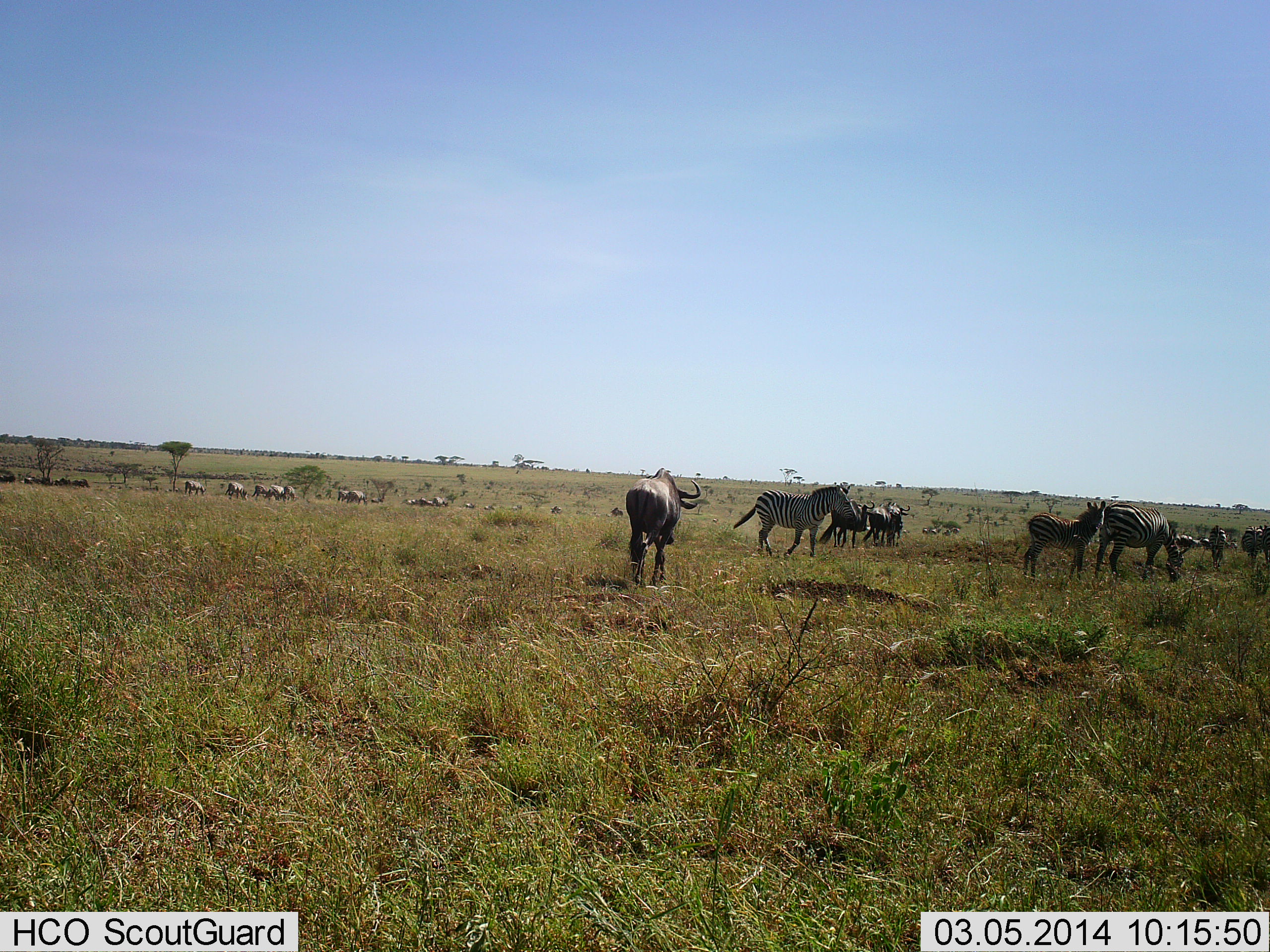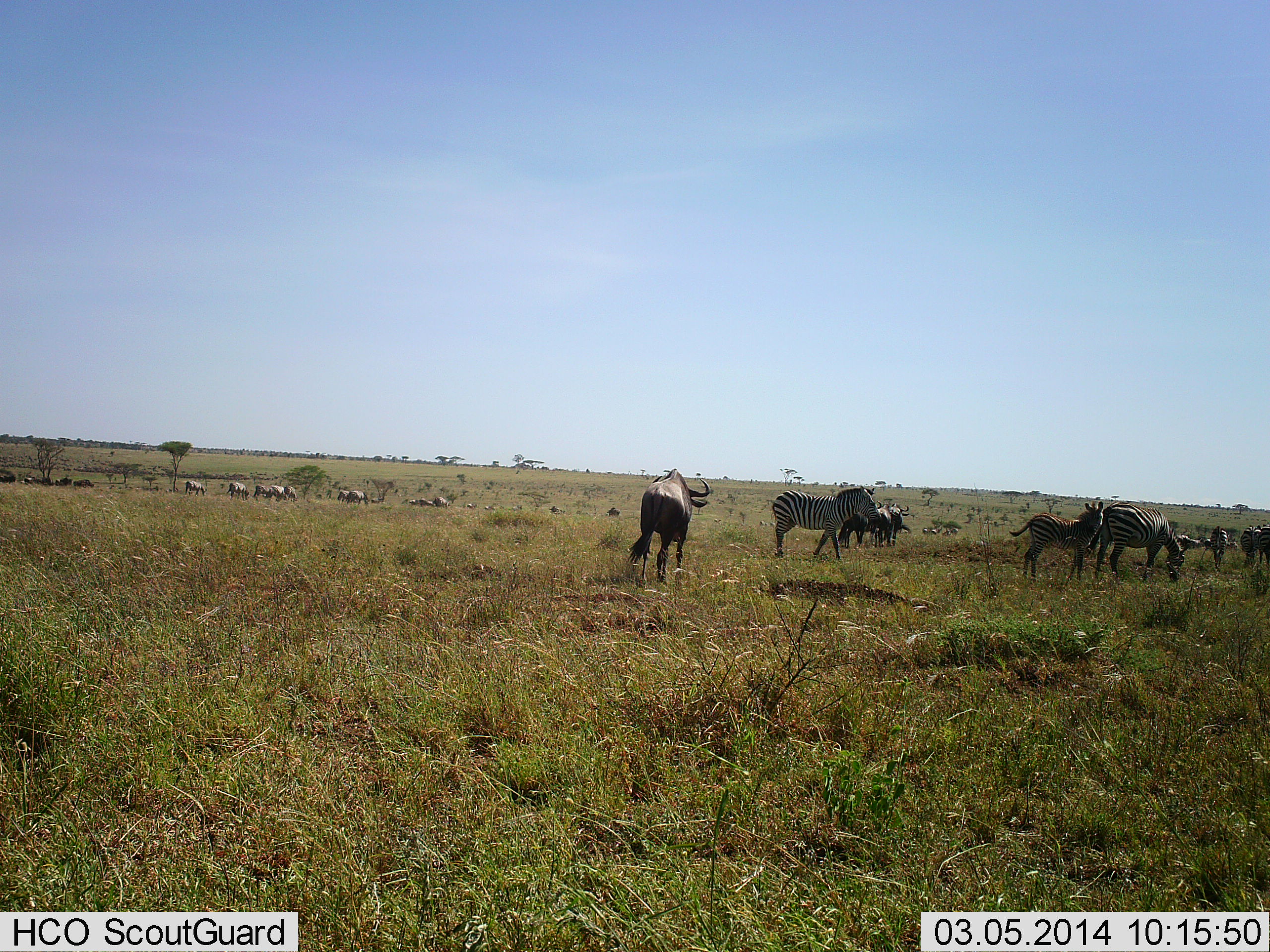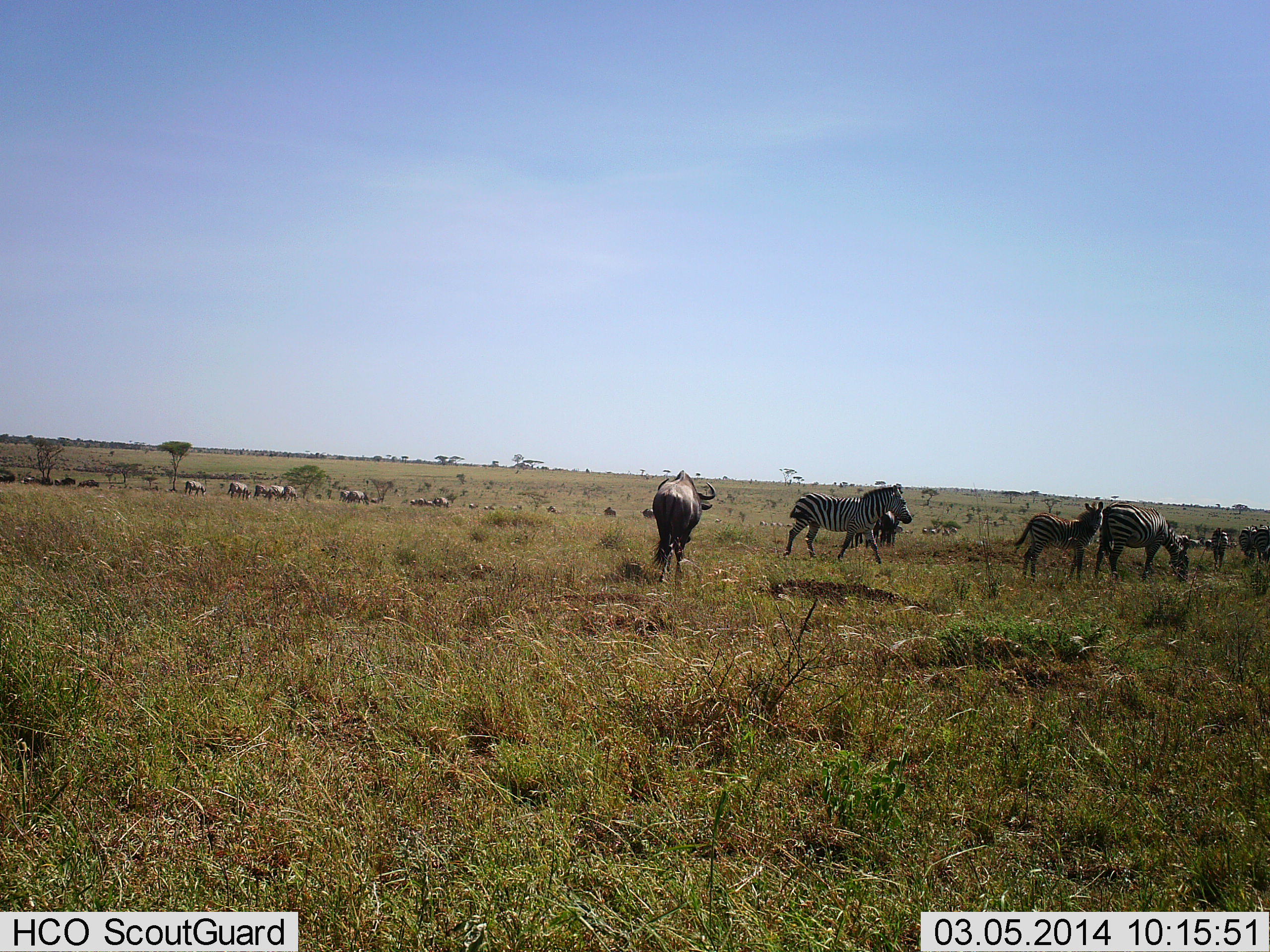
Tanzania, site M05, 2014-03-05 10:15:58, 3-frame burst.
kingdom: Animalia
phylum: Chordata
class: Mammalia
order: Artiodactyla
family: Bovidae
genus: Connochaetes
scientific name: Connochaetes taurinus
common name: blue wildebeest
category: wildebeest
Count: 10.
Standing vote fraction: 60%.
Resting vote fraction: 0%.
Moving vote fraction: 90%.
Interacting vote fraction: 0%.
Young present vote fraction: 0%.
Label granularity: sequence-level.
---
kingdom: Animalia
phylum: Chordata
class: Mammalia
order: Perissodactyla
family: Equidae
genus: Equus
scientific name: Equus quagga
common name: plains zebra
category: zebra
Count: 5.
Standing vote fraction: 82%.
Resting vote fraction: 9%.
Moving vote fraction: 73%.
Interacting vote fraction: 9%.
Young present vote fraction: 18%.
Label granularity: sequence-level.